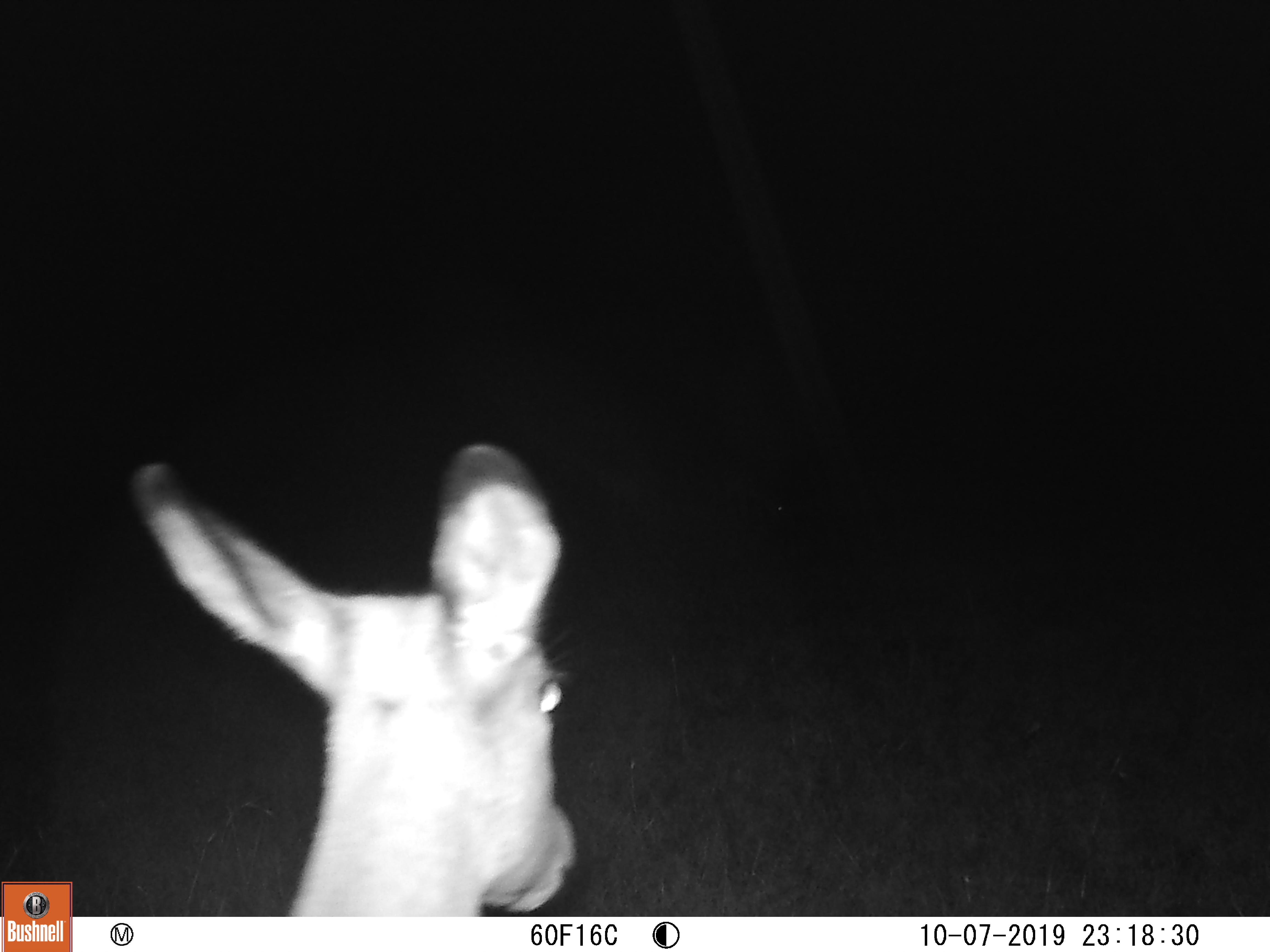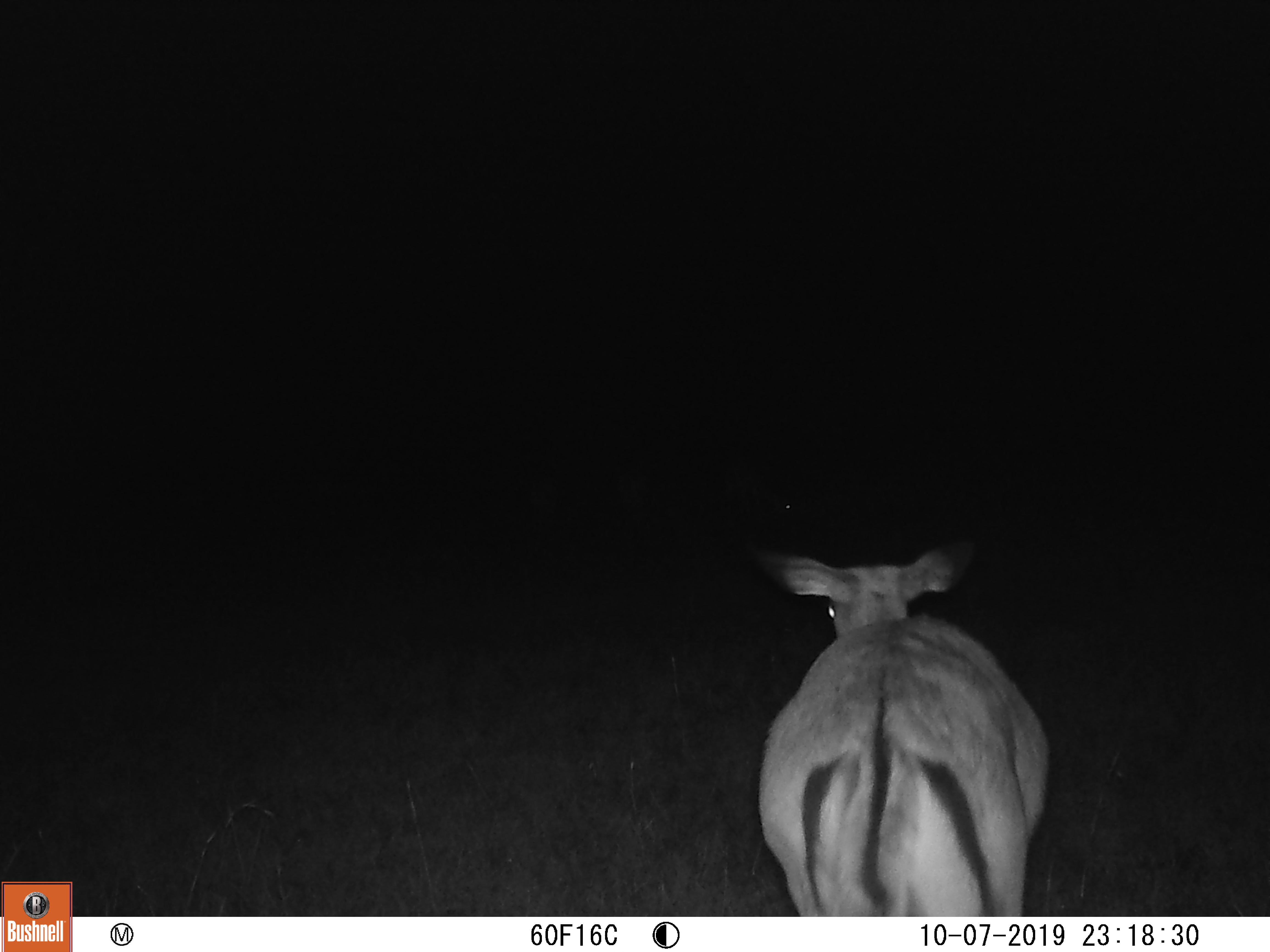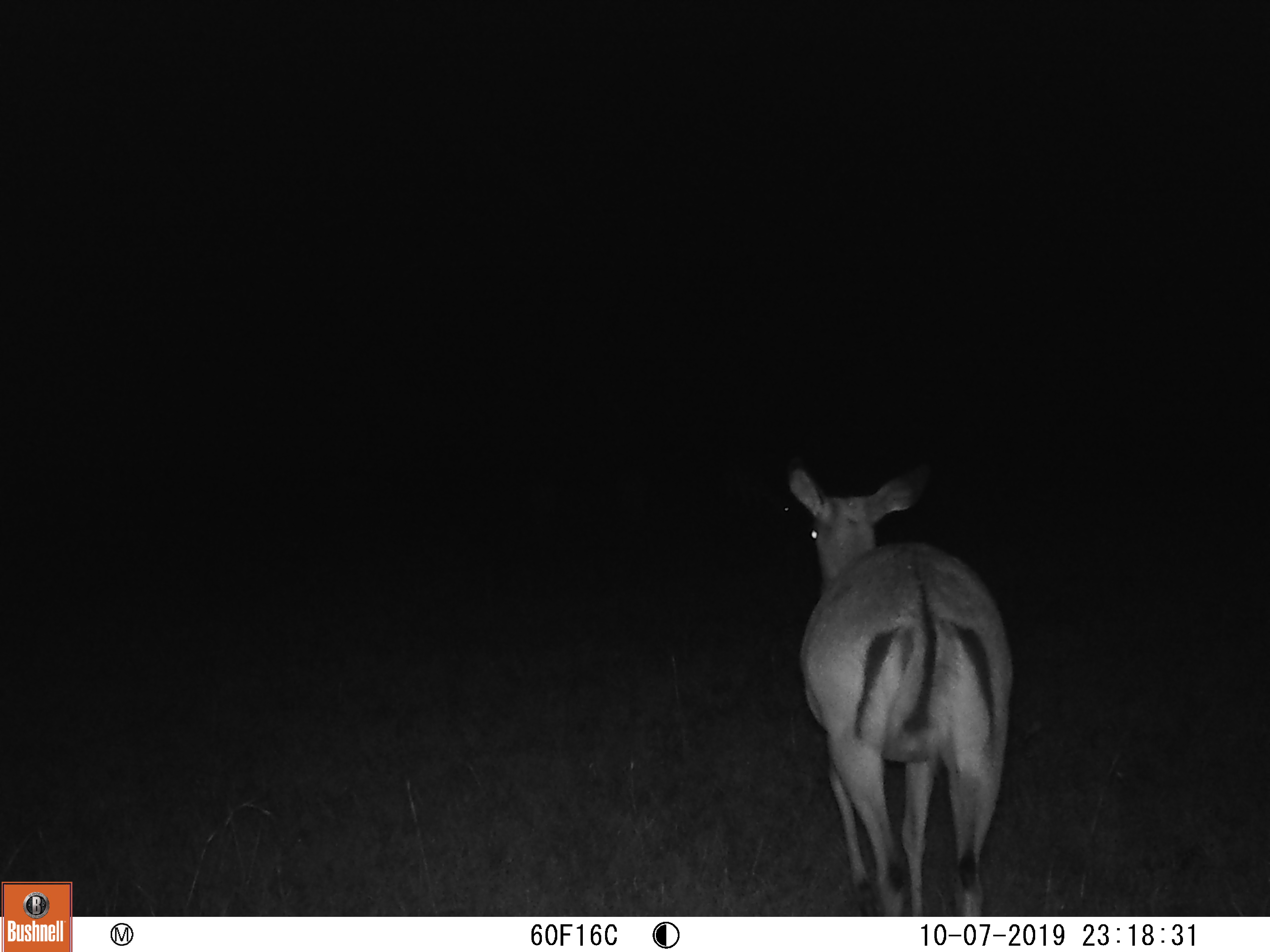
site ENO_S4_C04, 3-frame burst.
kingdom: Animalia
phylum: Chordata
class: Mammalia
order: Artiodactyla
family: Bovidae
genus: Aepyceros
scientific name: Aepyceros melampus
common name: impala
Impala (Aepyceros melampus), count 1. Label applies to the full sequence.